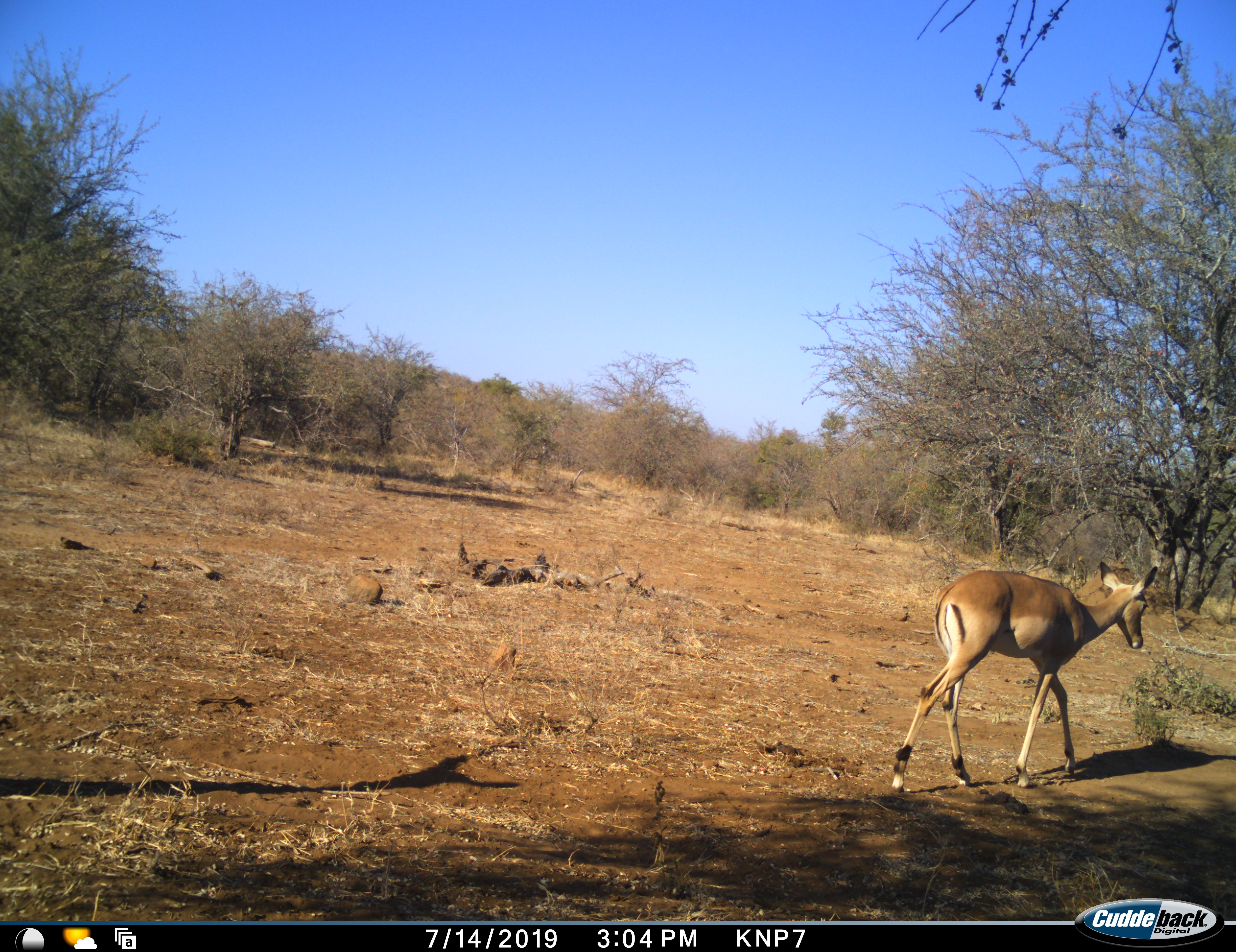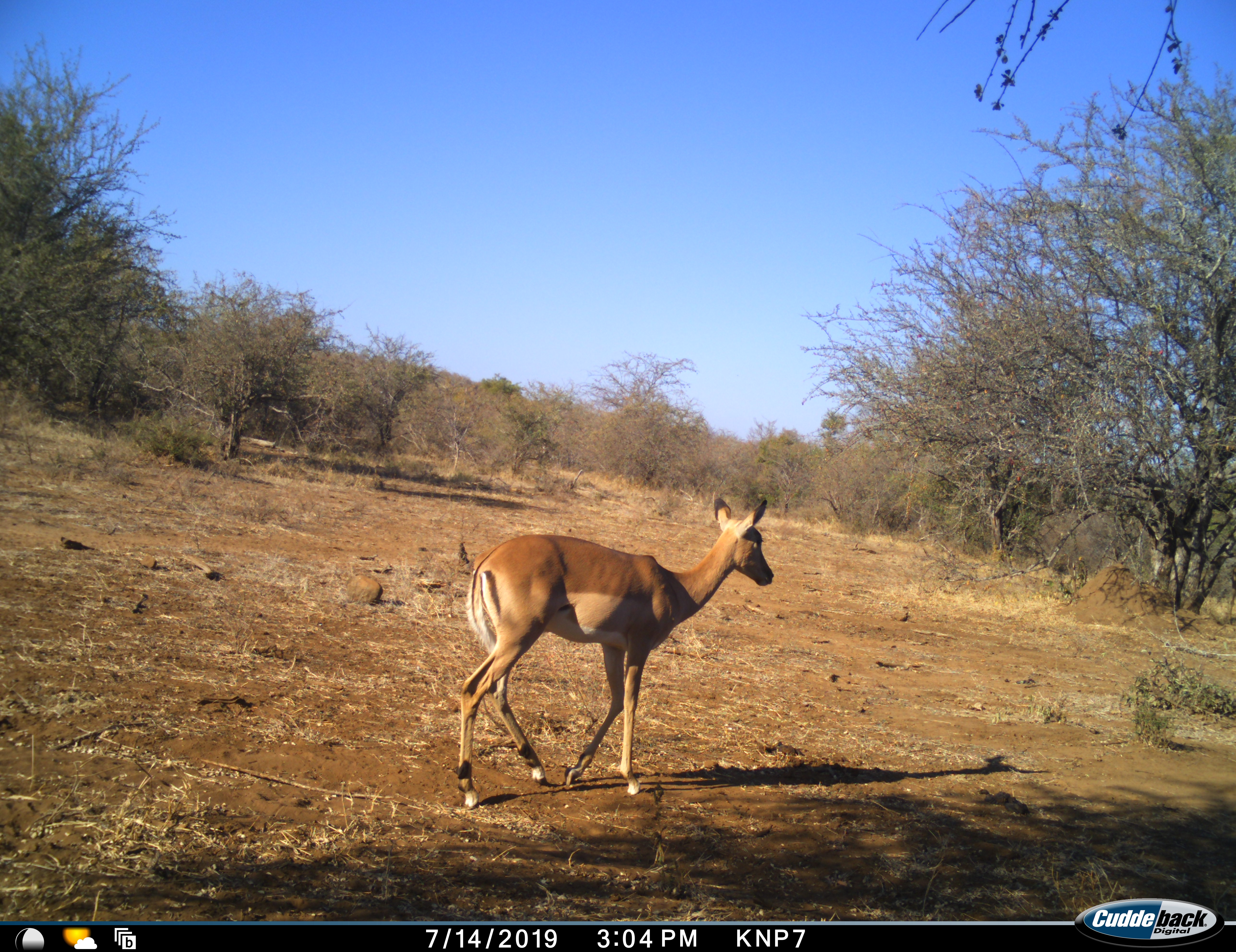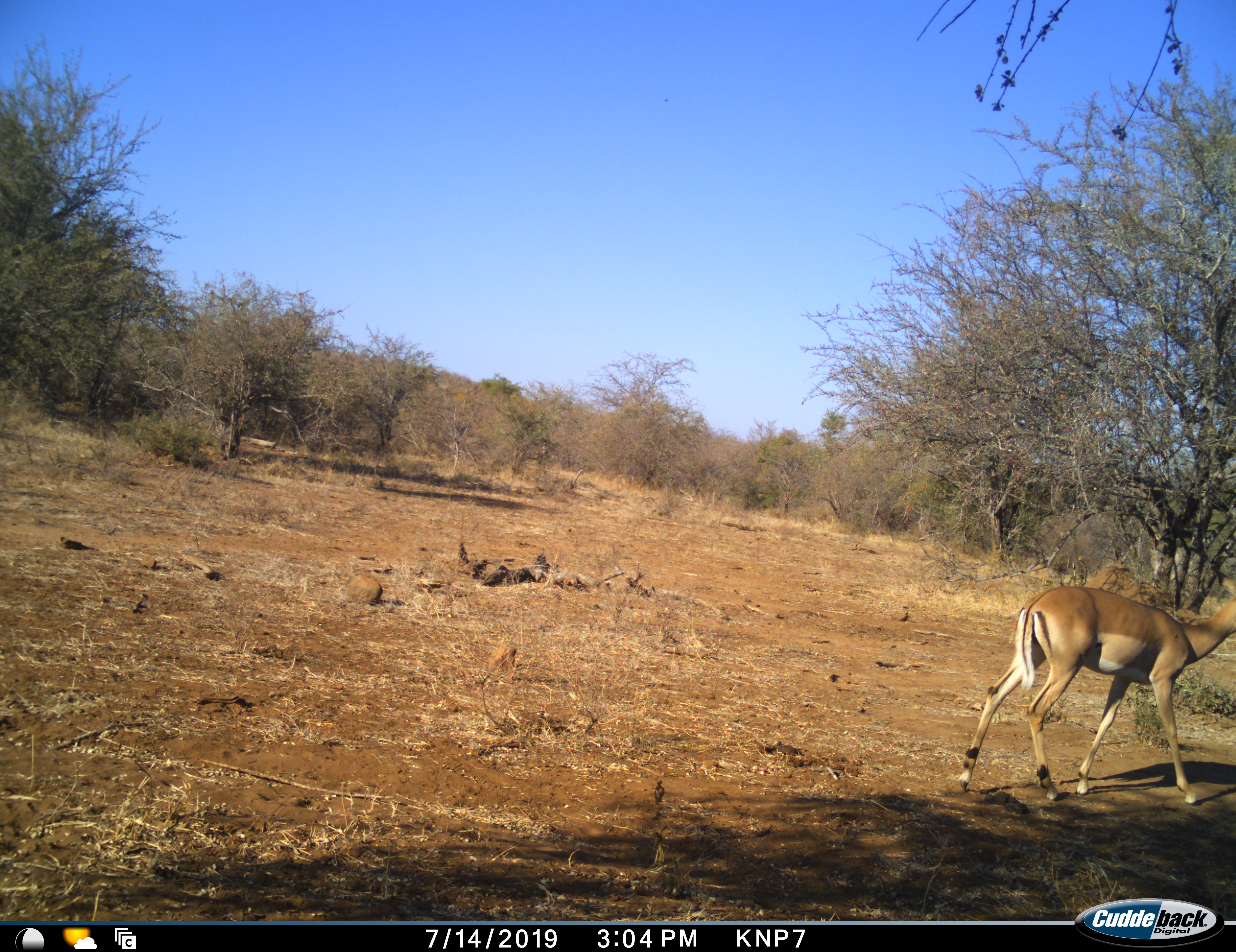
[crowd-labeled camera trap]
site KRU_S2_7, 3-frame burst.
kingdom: Animalia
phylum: Chordata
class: Mammalia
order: Artiodactyla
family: Bovidae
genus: Aepyceros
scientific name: Aepyceros melampus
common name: impala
Impala (Aepyceros melampus), count 1. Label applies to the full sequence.